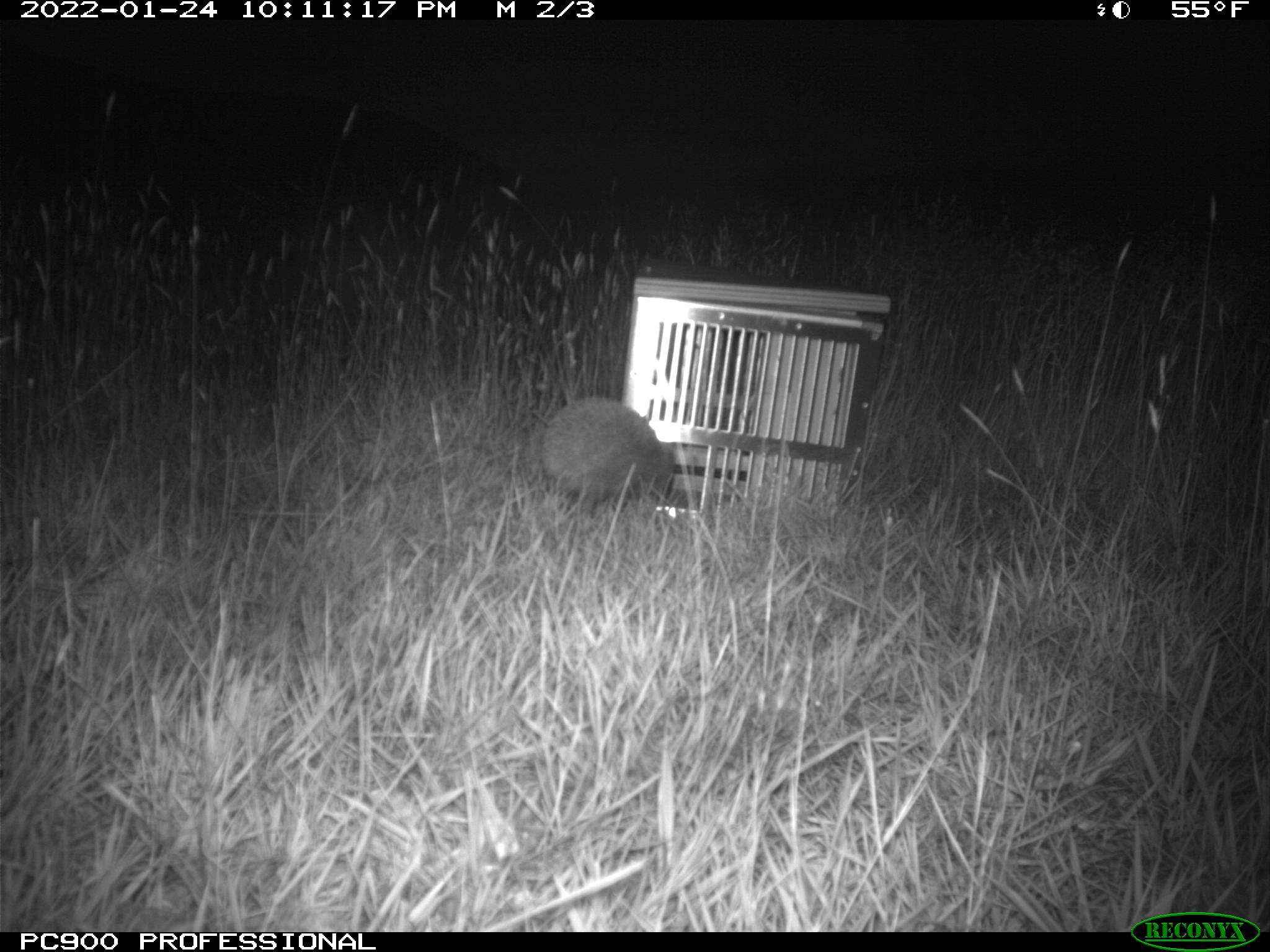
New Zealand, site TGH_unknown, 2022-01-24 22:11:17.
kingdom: Animalia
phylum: Chordata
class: Mammalia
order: Eulipotyphla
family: Erinaceidae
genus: Erinaceus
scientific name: Erinaceus europaeus europaeus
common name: european hedgehog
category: hedgehog